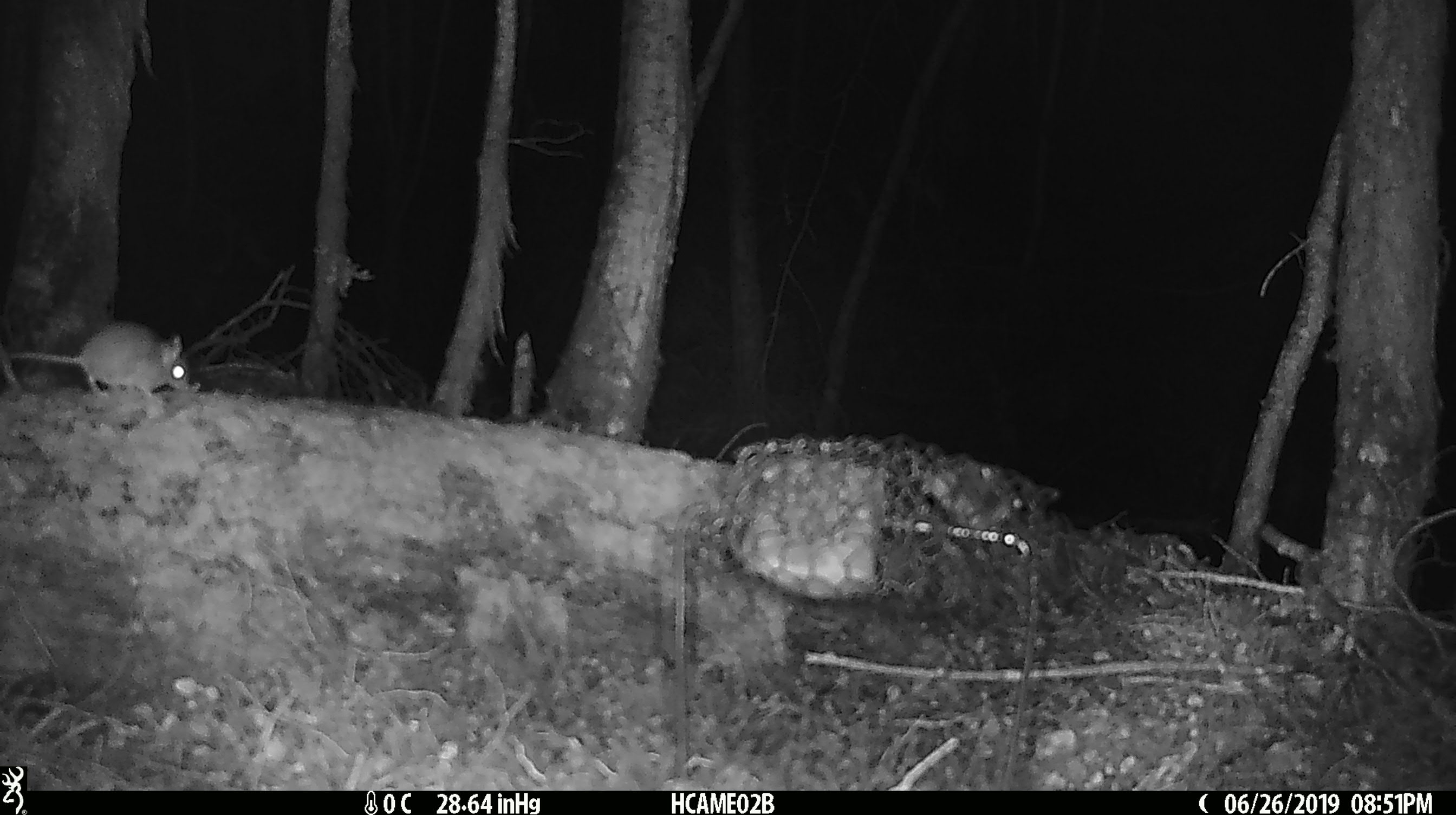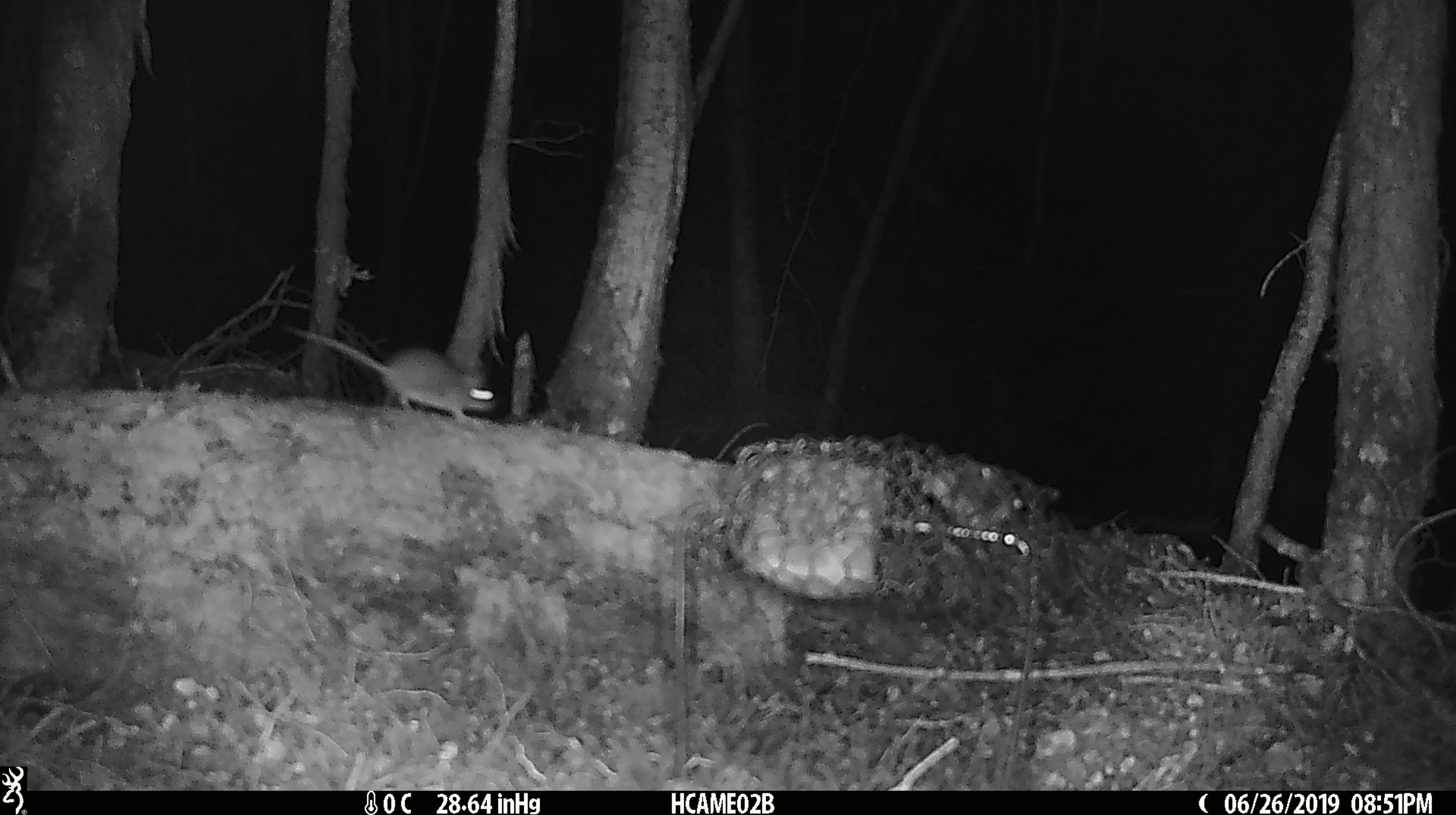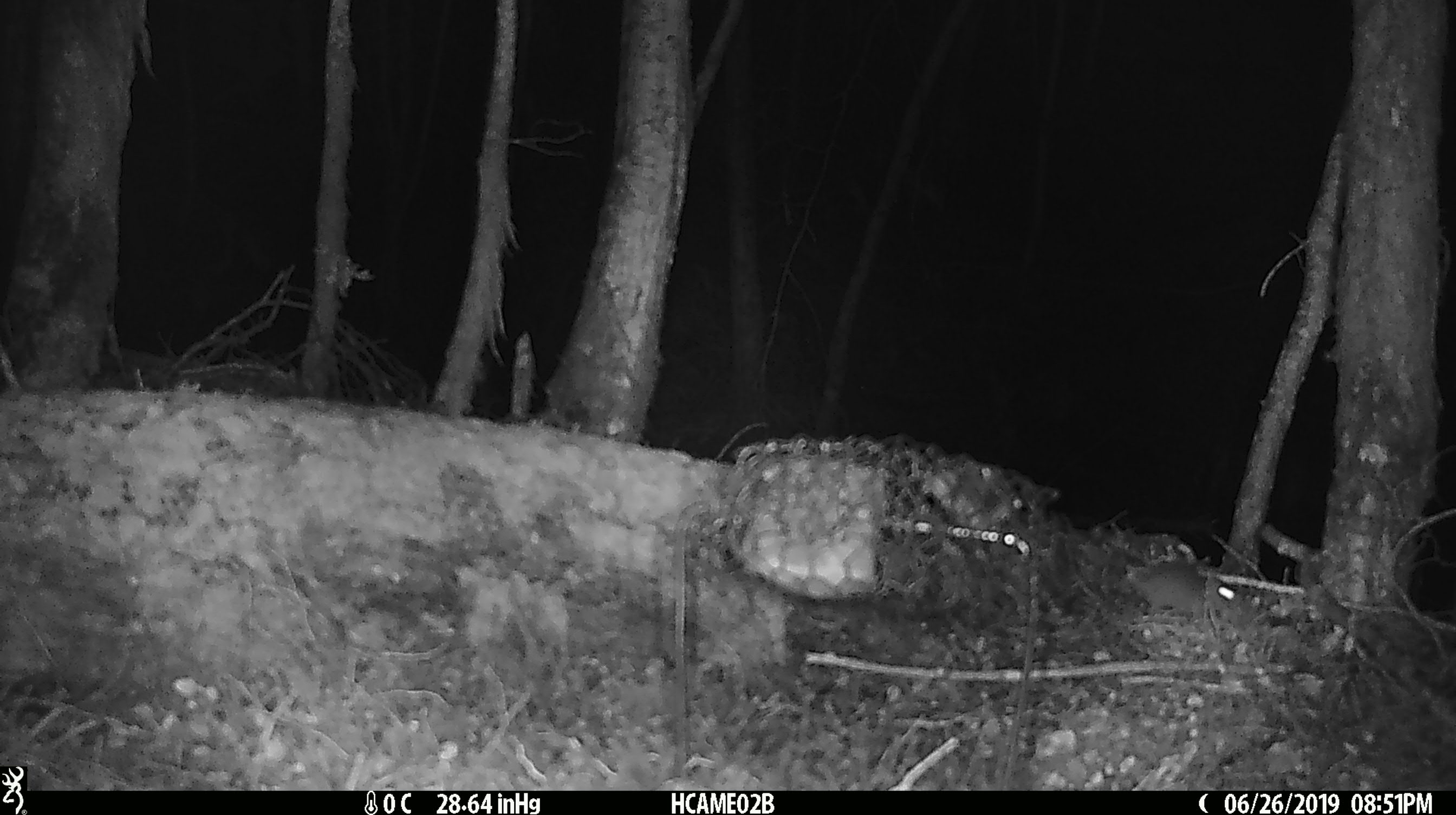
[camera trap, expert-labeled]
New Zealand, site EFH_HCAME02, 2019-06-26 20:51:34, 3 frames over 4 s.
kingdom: Animalia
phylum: Chordata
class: Mammalia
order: Rodentia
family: Muridae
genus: Mus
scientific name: Mus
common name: mouse